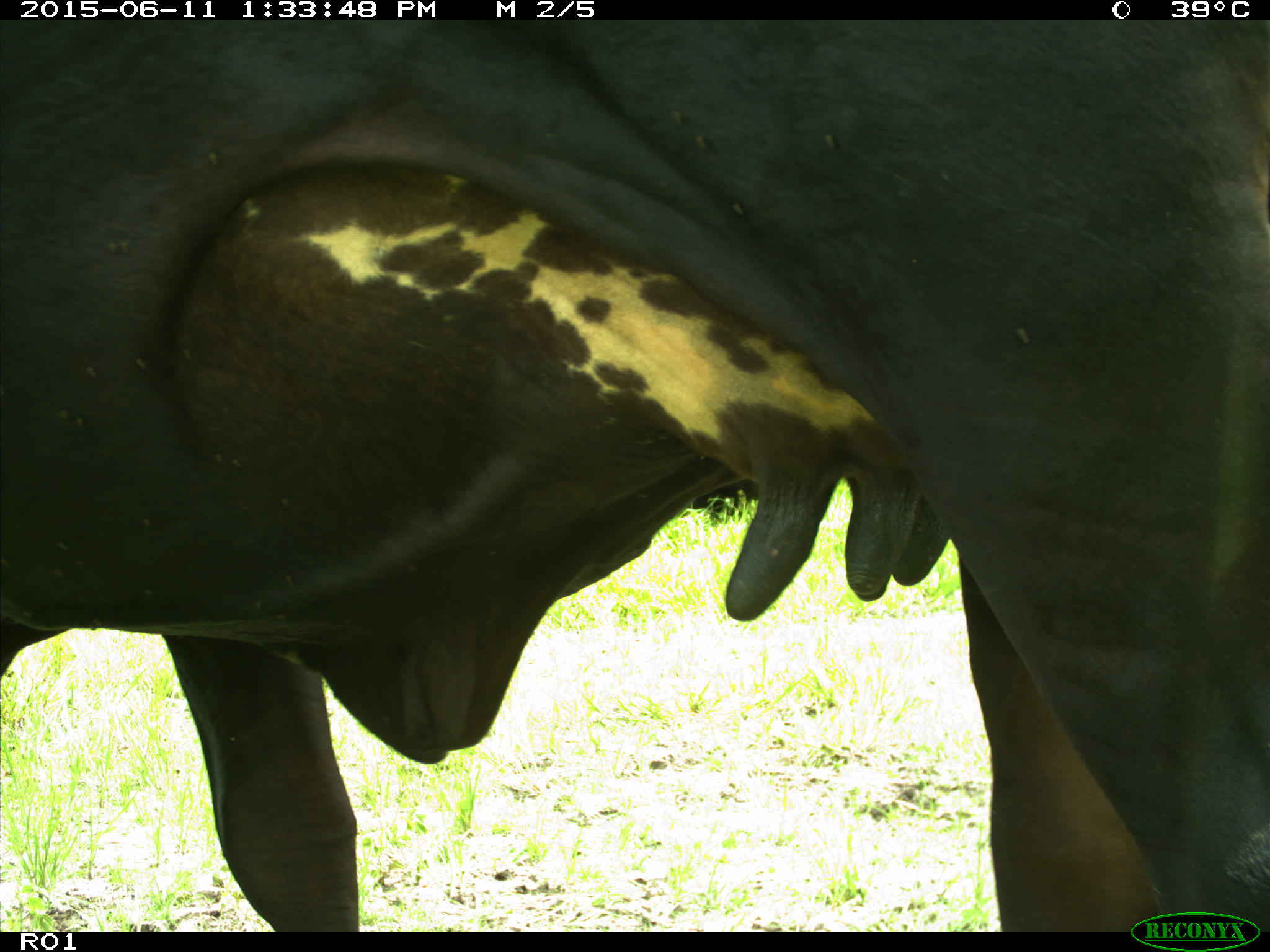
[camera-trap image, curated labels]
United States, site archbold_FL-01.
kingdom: Animalia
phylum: Chordata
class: Mammalia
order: Artiodactyla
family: Bovidae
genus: Bos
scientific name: Bos taurus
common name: domestic cow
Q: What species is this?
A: Bos taurus (domestic cow).